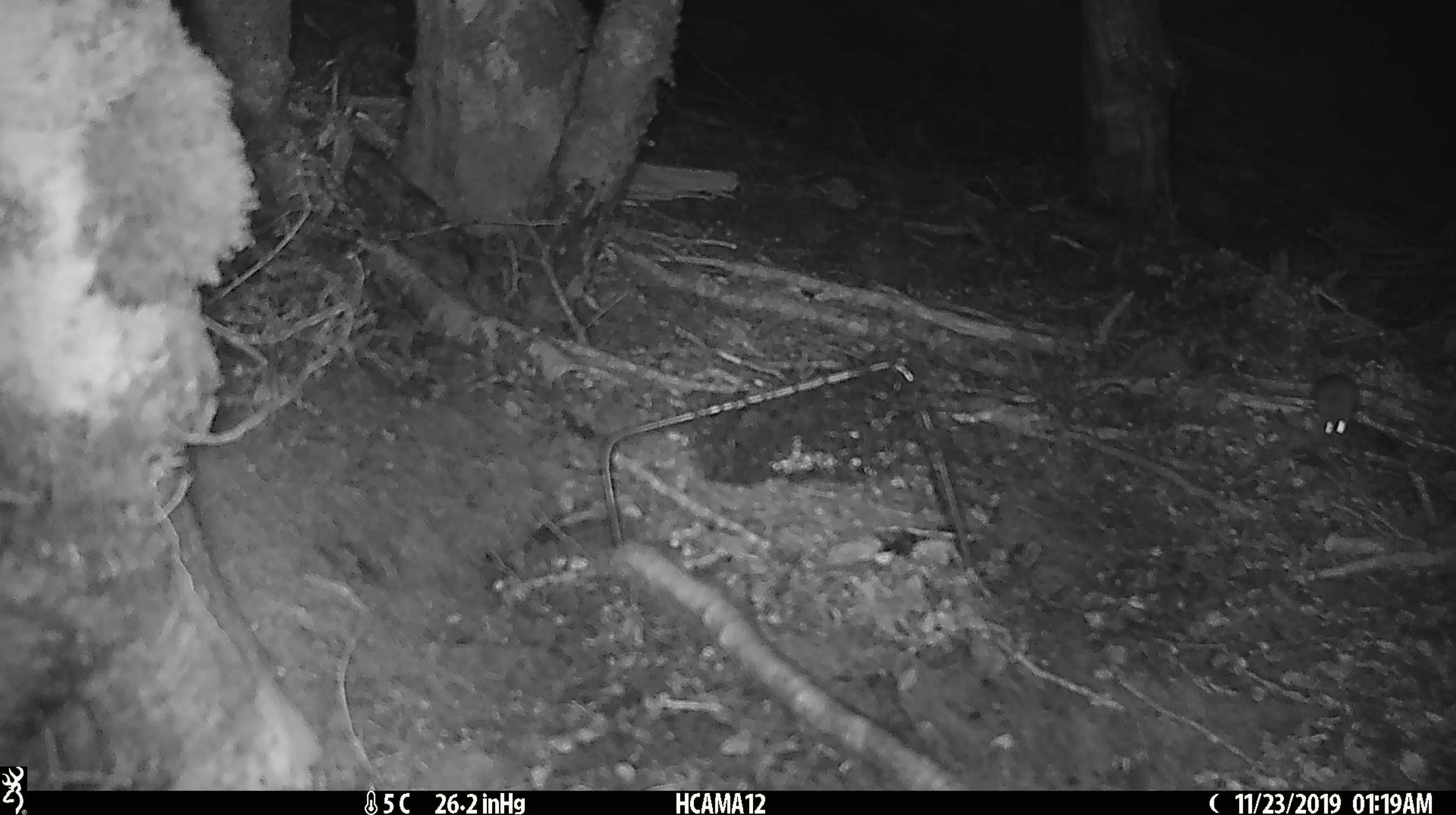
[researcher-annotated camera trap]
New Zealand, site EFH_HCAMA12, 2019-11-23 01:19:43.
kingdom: Animalia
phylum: Chordata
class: Mammalia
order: Rodentia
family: Muridae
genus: Mus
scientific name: Mus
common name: mouse